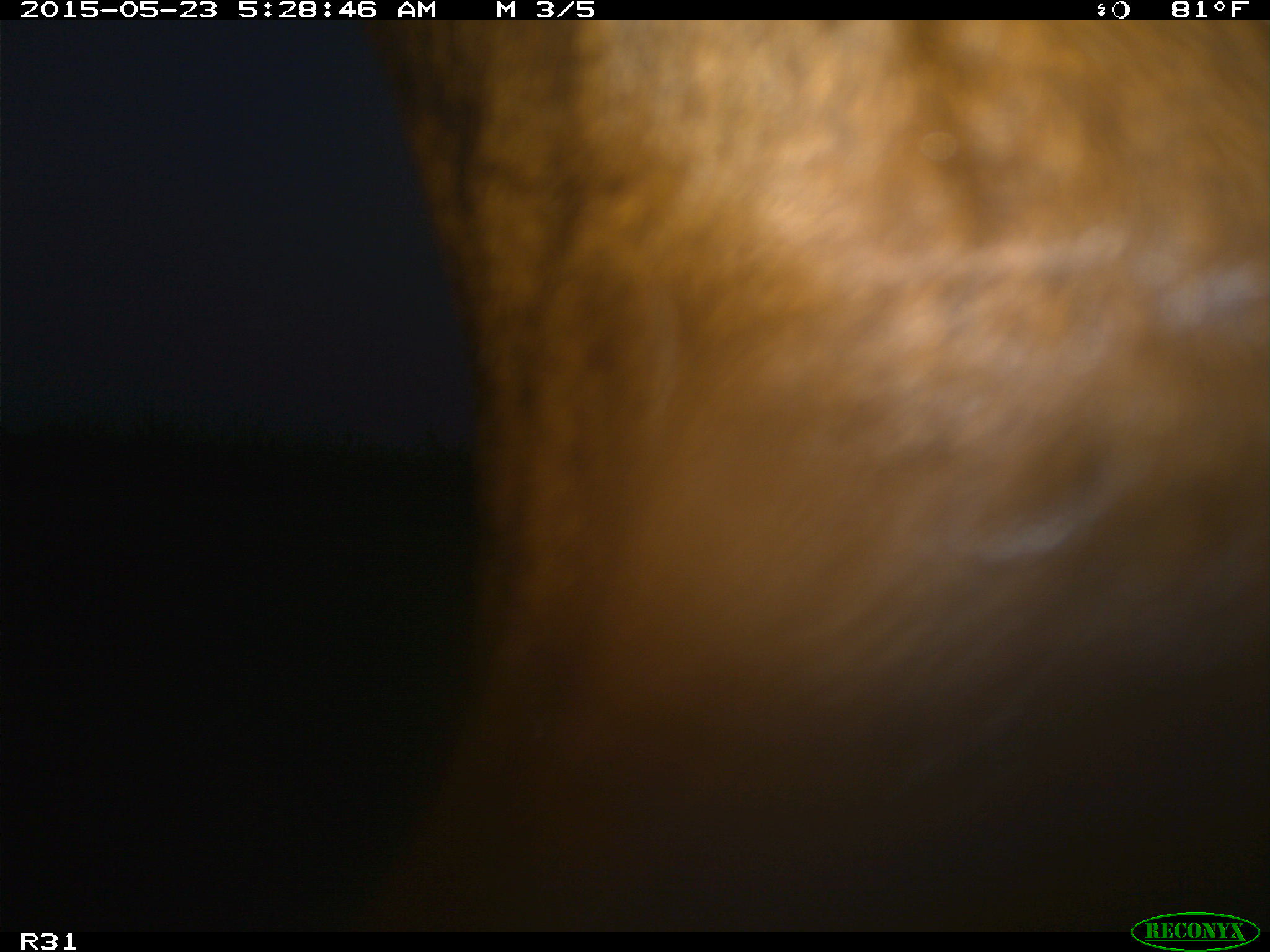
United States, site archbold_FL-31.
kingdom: Animalia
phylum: Chordata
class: Mammalia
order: Artiodactyla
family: Bovidae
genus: Bos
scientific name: Bos taurus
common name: domestic cow